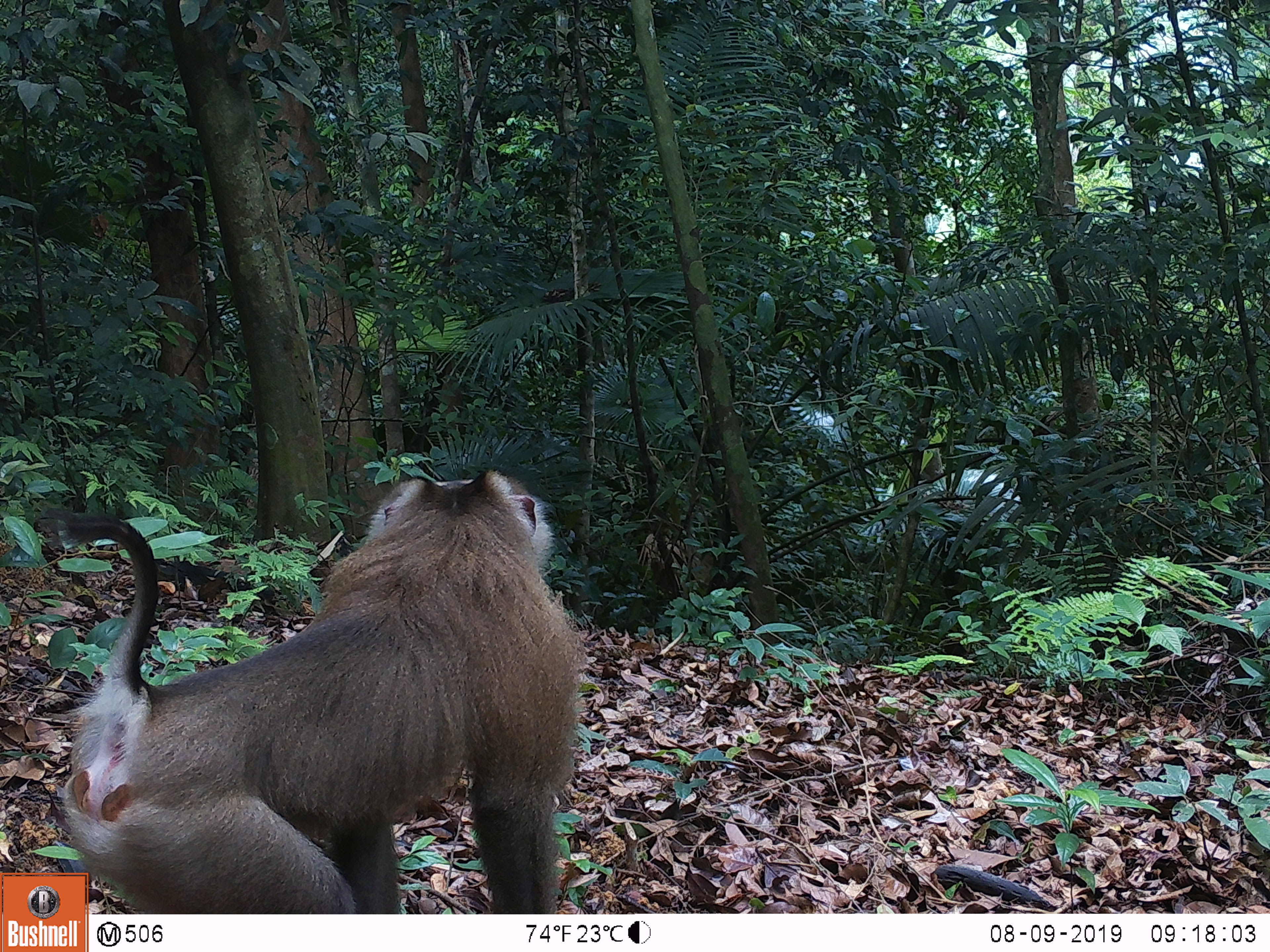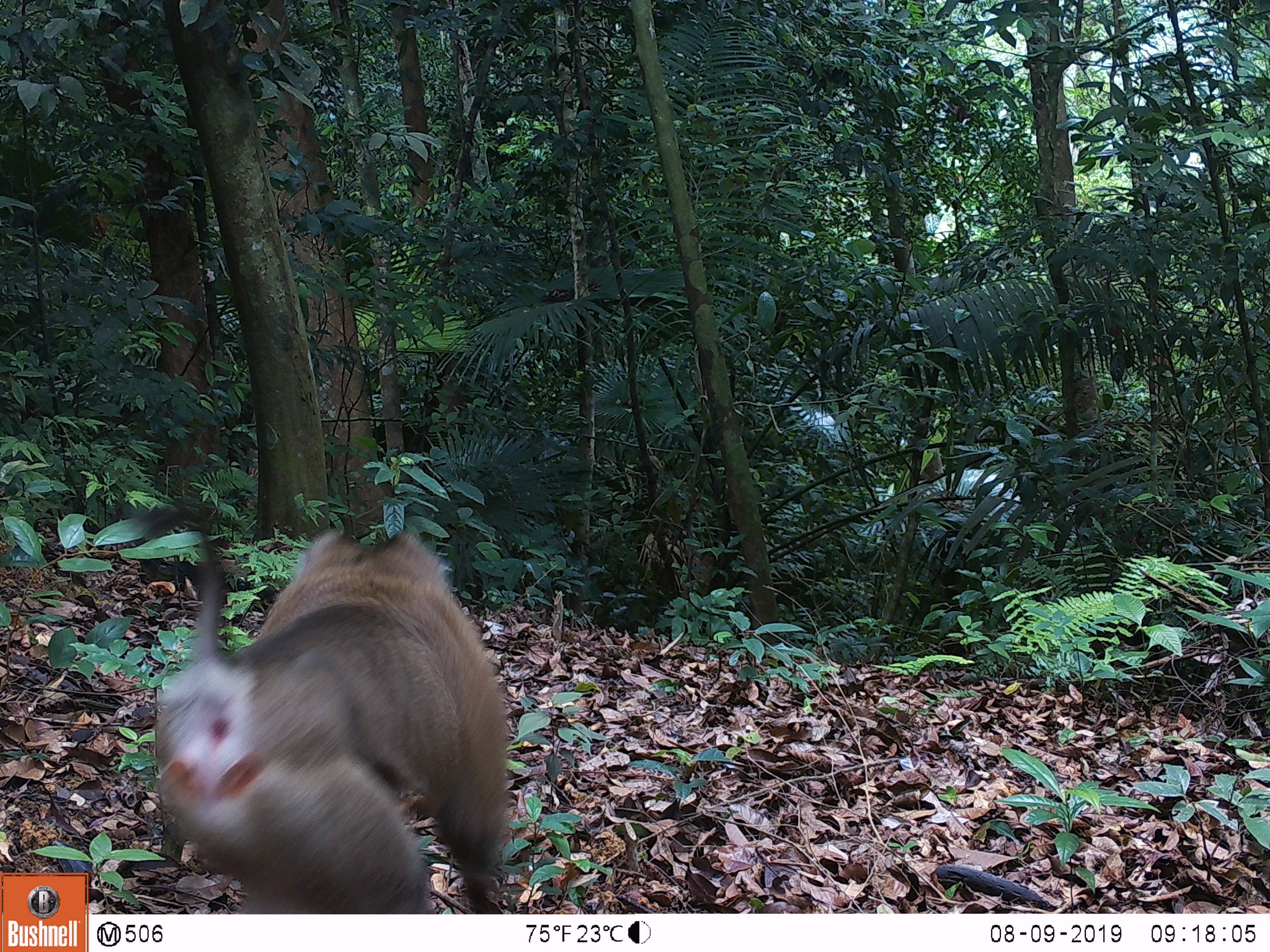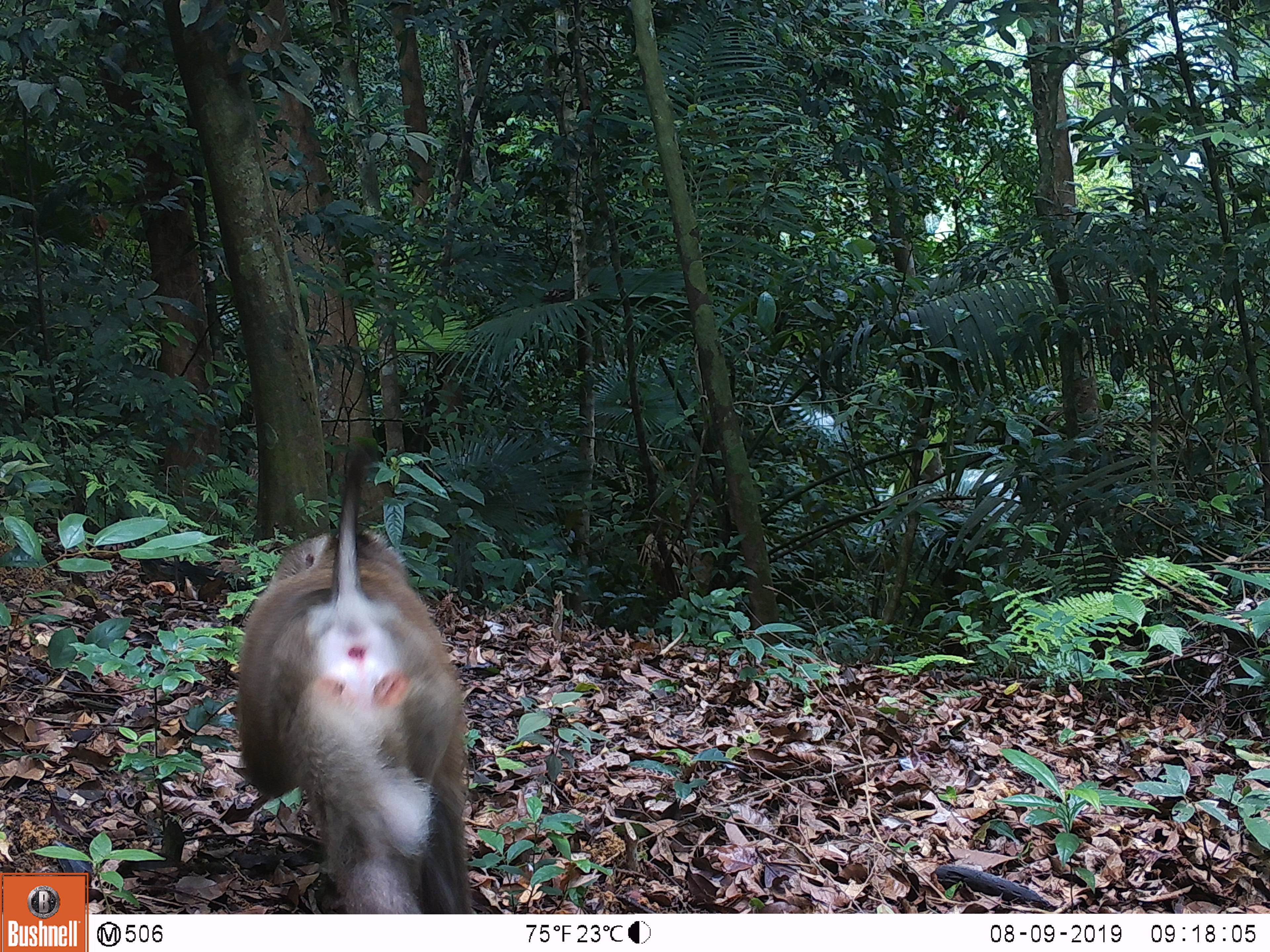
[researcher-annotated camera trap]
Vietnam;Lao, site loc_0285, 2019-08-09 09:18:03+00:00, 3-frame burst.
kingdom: Animalia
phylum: Chordata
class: Mammalia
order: Primates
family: Cercopithecidae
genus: Macaca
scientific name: Macaca nemestrina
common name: pig-tailed macaque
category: pig tailed macaque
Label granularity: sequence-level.